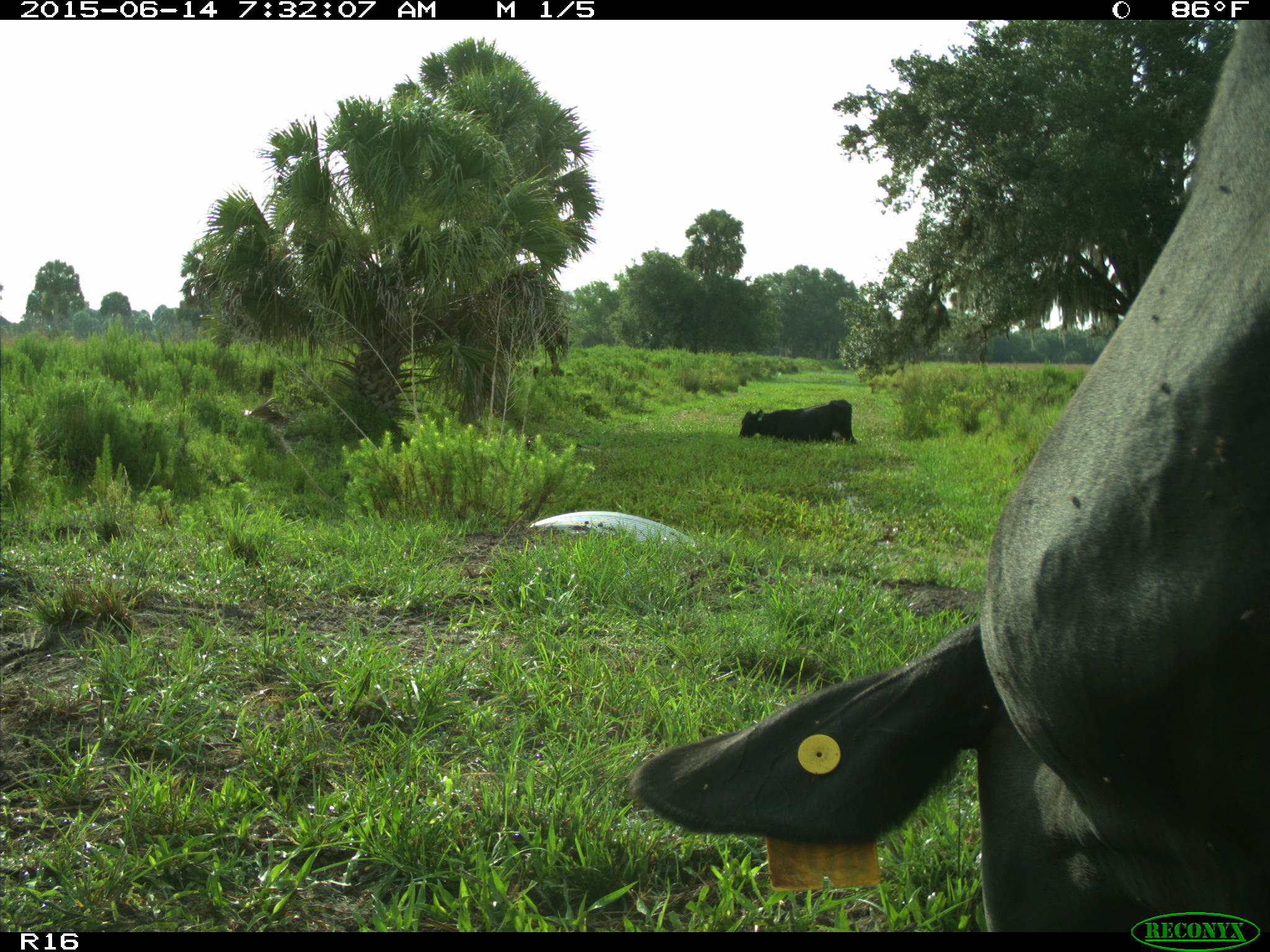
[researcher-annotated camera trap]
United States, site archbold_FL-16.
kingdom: Animalia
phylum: Chordata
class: Mammalia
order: Artiodactyla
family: Bovidae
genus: Bos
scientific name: Bos taurus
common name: domestic cow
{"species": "Bos taurus (domestic cow)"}